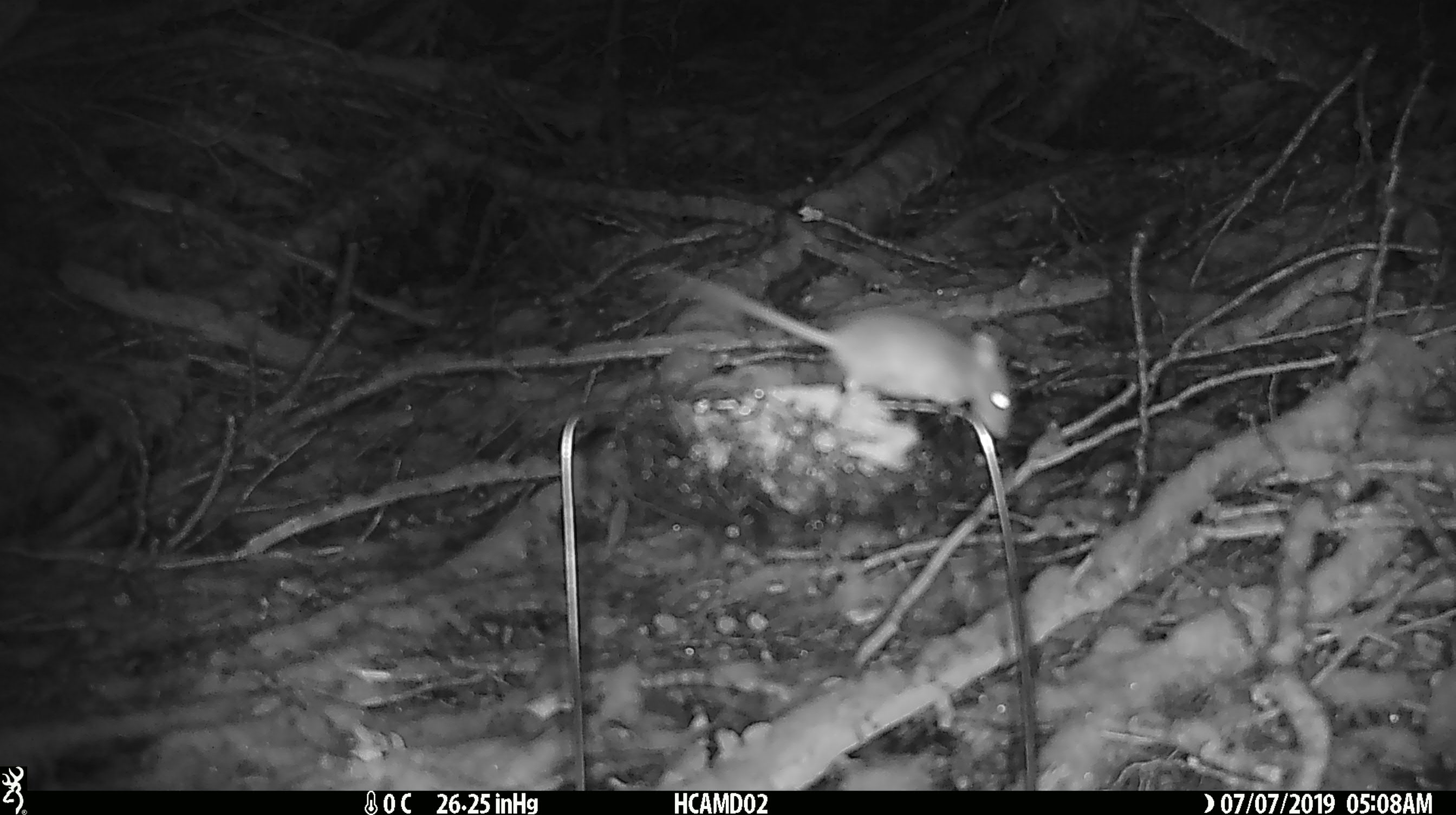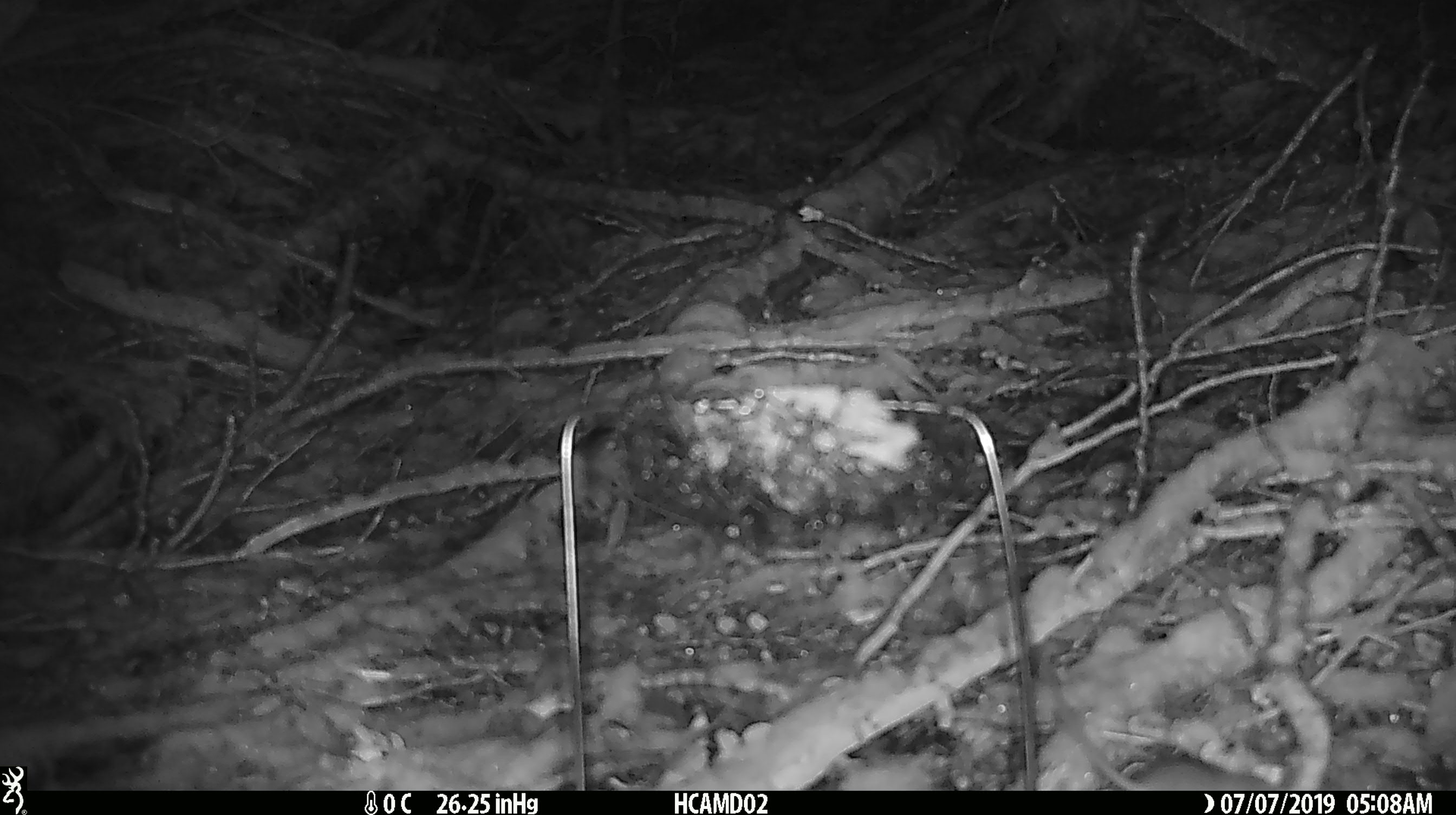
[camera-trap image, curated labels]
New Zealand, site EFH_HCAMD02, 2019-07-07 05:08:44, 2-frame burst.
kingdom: Animalia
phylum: Chordata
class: Mammalia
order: Rodentia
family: Muridae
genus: Mus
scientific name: Mus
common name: mouse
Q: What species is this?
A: Mouse (Mus).